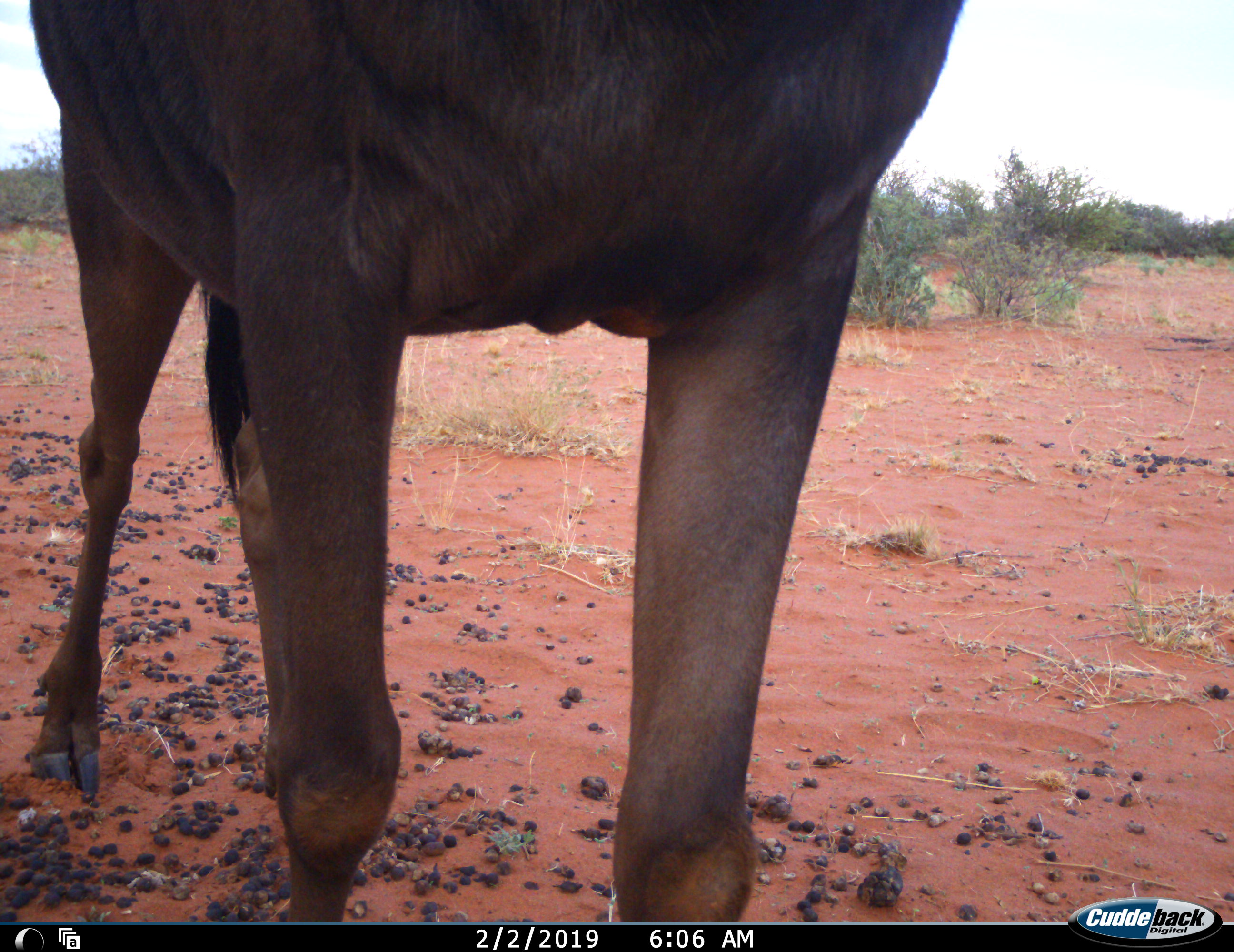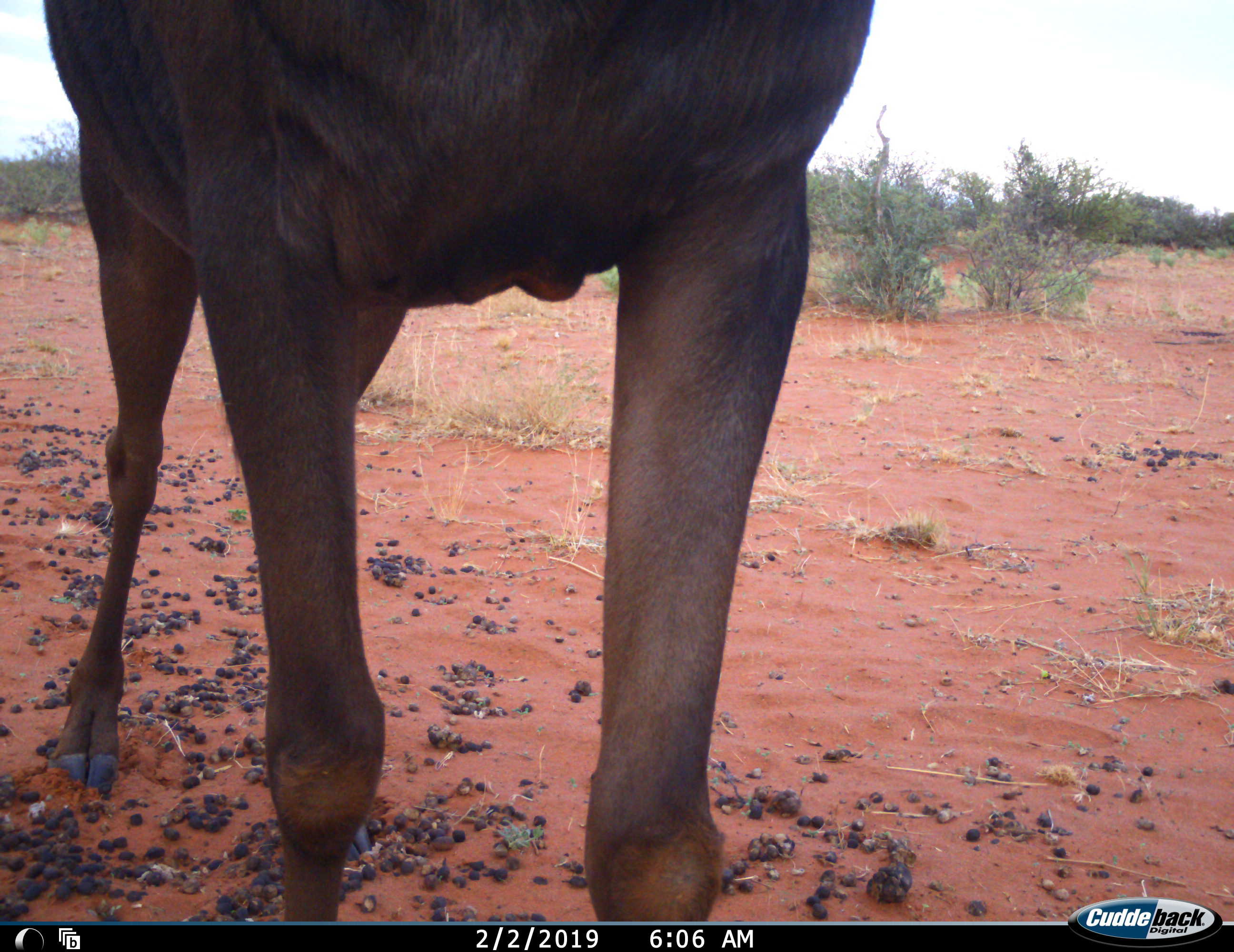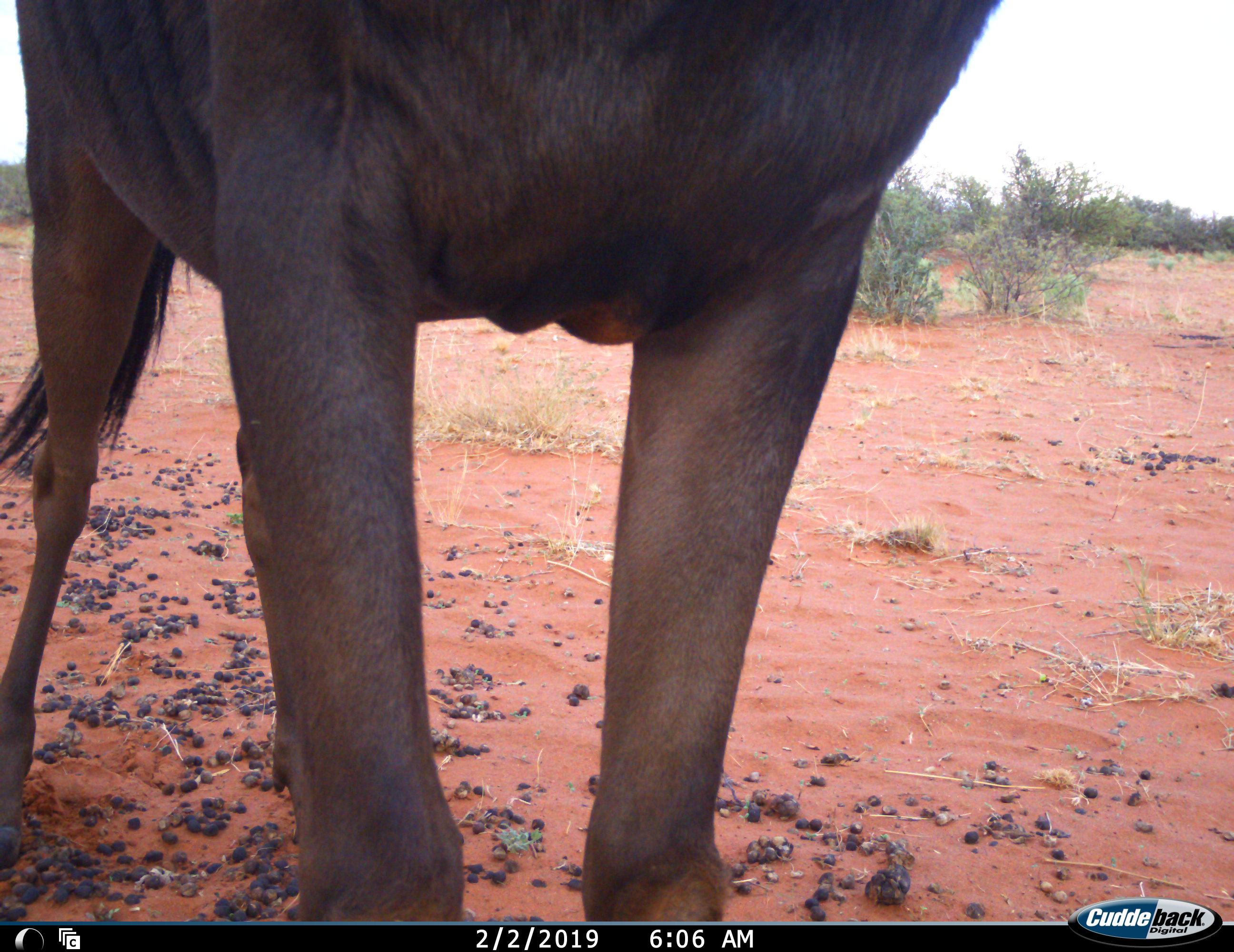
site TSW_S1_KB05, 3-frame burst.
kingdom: Animalia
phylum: Chordata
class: Mammalia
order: Artiodactyla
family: Bovidae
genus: Connochaetes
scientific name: Connochaetes taurinus taurinus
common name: blue wildebeest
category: wildebeestblue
Wildebeestblue (blue wildebeest) (Connochaetes taurinus taurinus), count 1. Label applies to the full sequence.